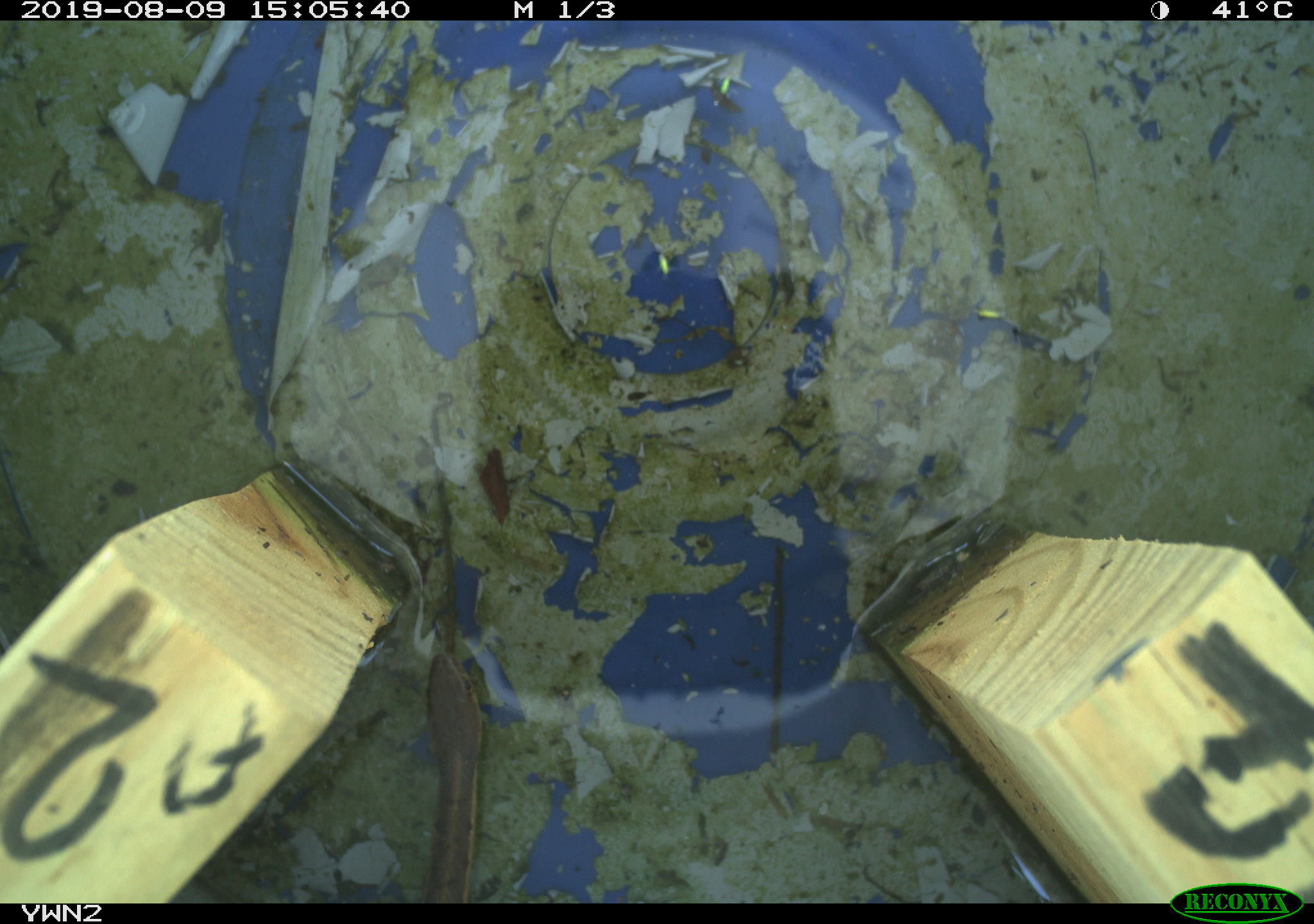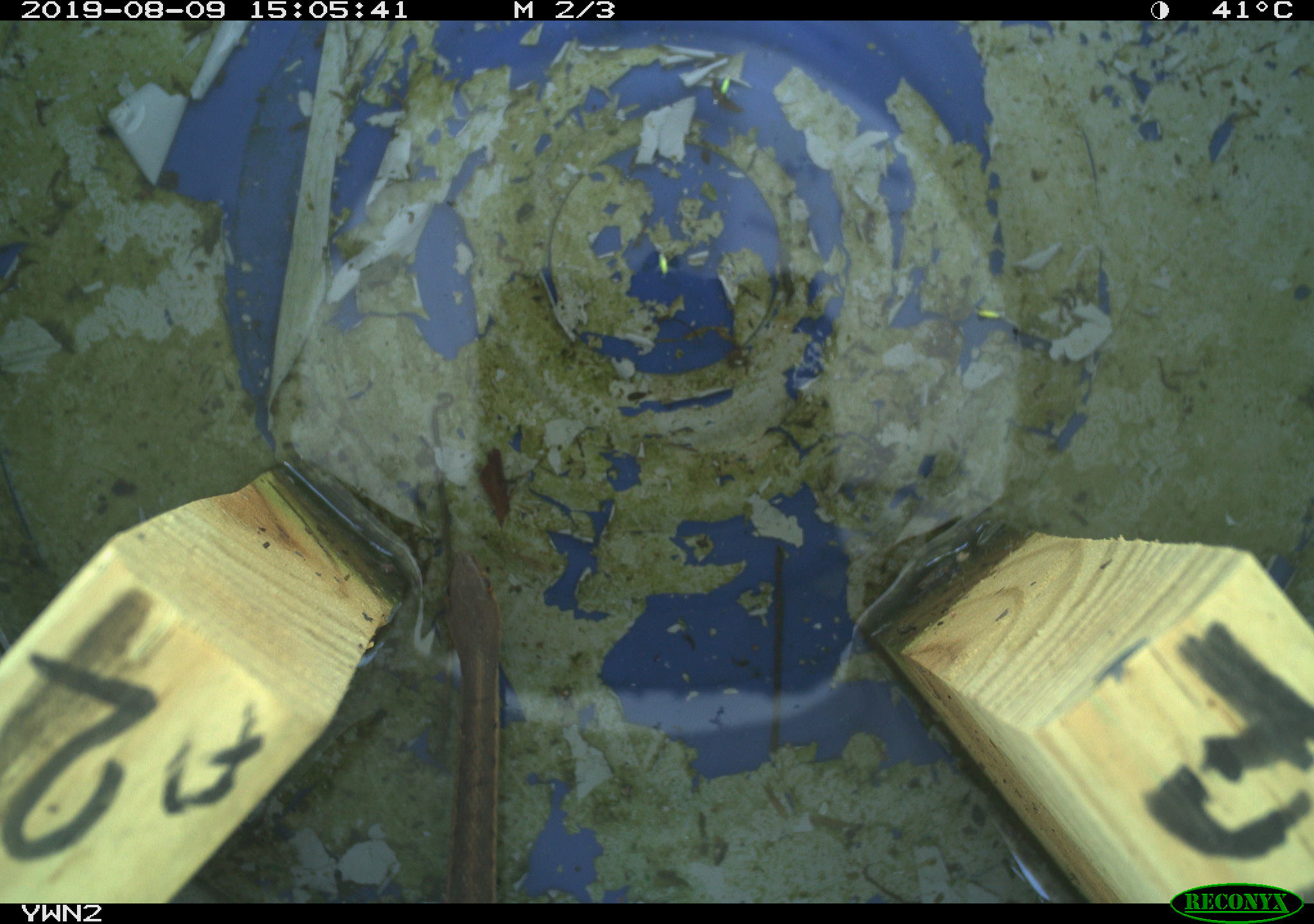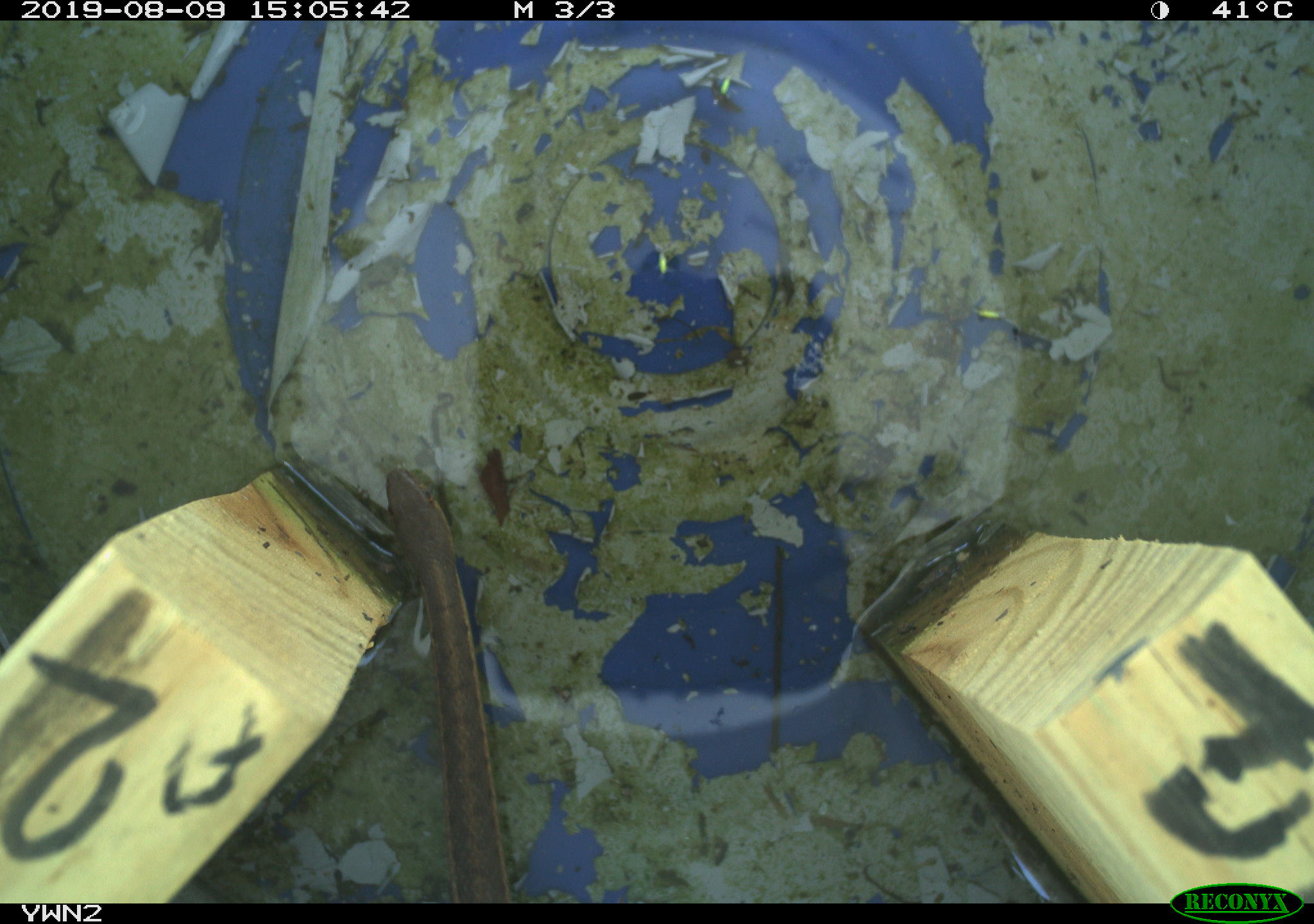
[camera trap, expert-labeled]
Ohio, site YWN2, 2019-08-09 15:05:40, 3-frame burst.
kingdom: Animalia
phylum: Chordata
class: Reptilia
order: Squamata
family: Colubridae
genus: Thamnophis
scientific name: Thamnophis sirtalis sirtalis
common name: eastern gartersnake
Eastern gartersnake (Thamnophis sirtalis sirtalis).